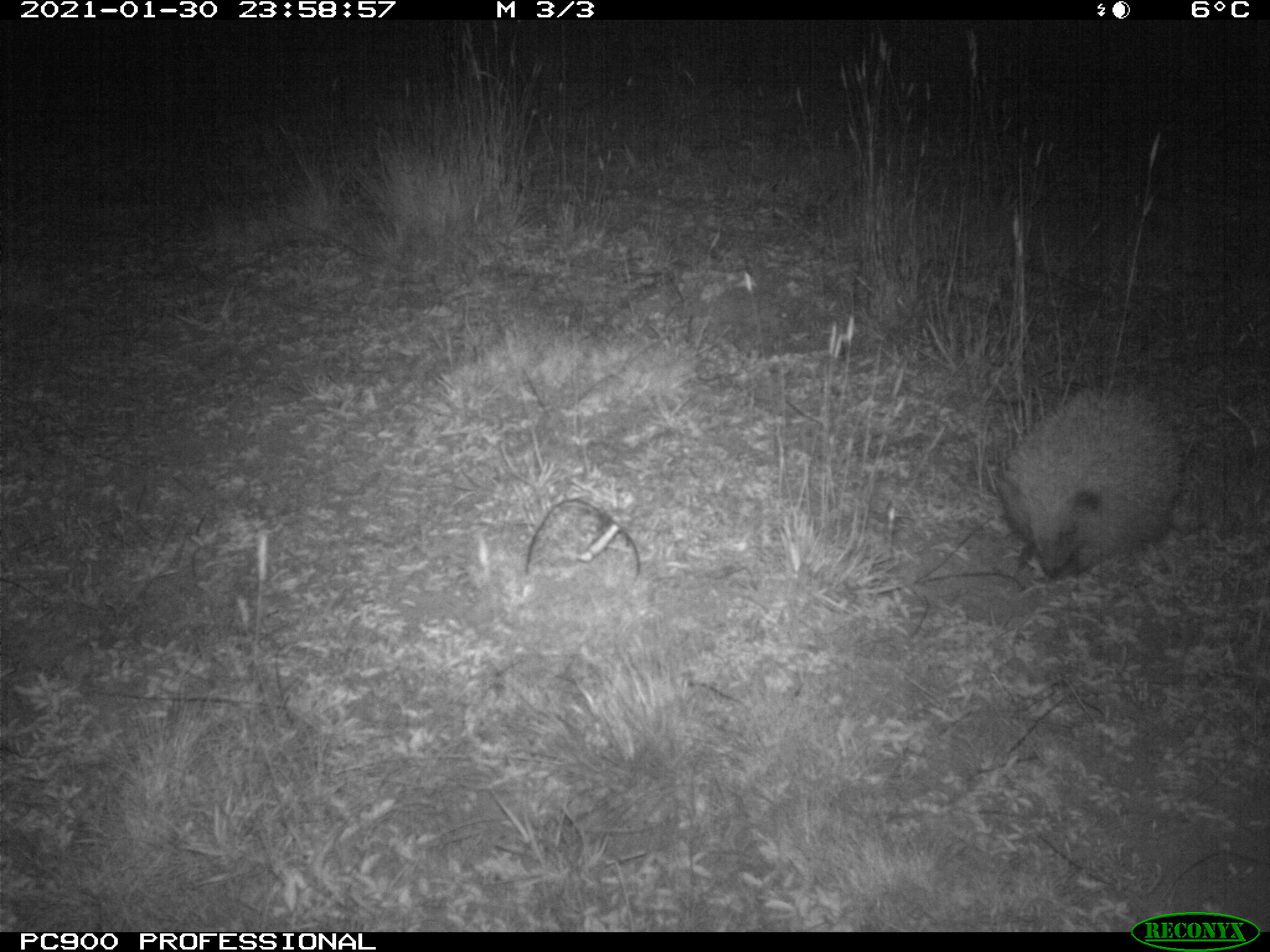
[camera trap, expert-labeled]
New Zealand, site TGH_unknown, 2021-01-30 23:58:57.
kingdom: Animalia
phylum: Chordata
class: Mammalia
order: Eulipotyphla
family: Erinaceidae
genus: Erinaceus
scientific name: Erinaceus europaeus europaeus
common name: european hedgehog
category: hedgehog